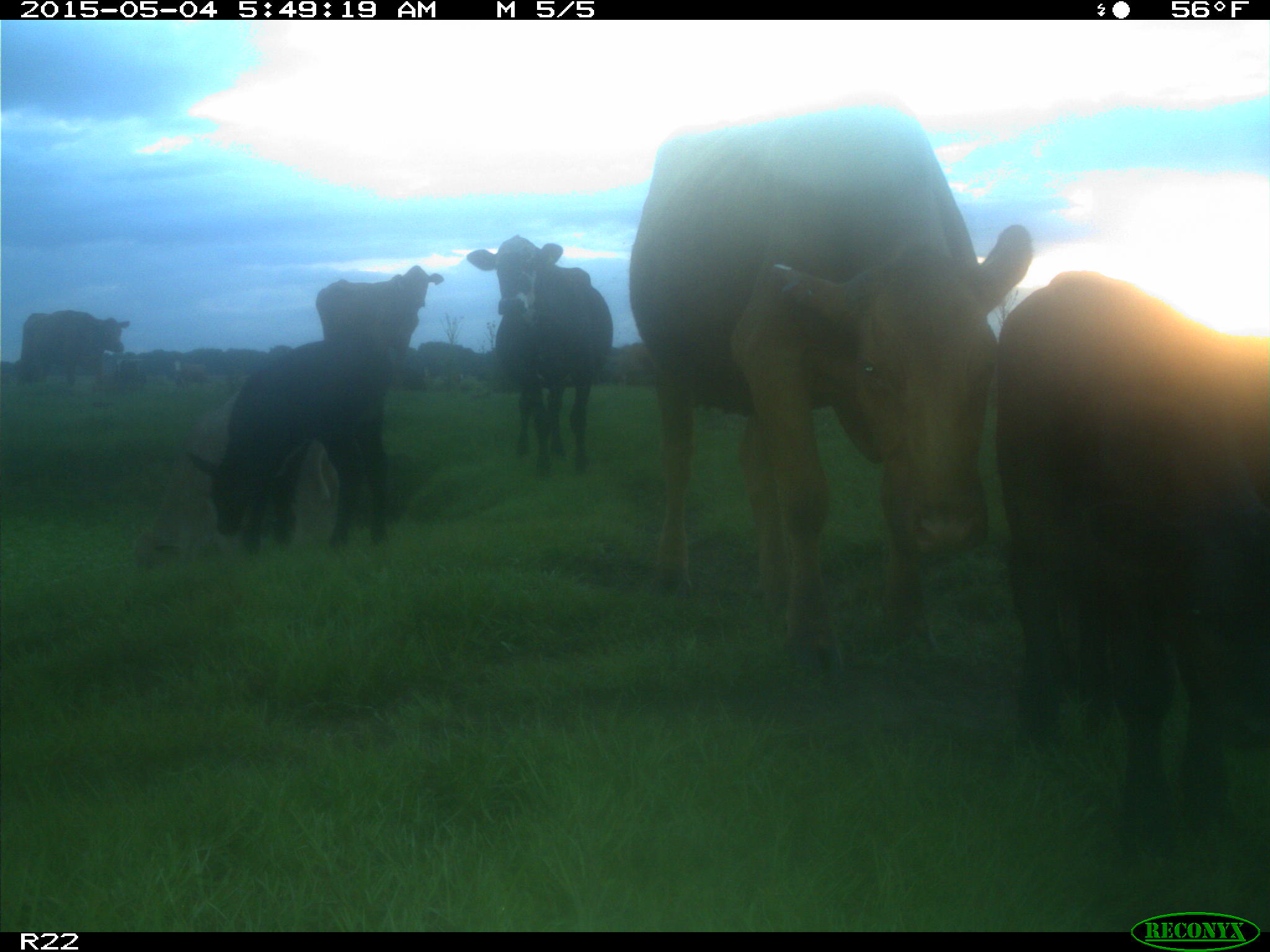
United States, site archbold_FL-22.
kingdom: Animalia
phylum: Chordata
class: Mammalia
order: Artiodactyla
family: Bovidae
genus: Bos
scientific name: Bos taurus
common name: domestic cow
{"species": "Bos taurus (domestic cow)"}